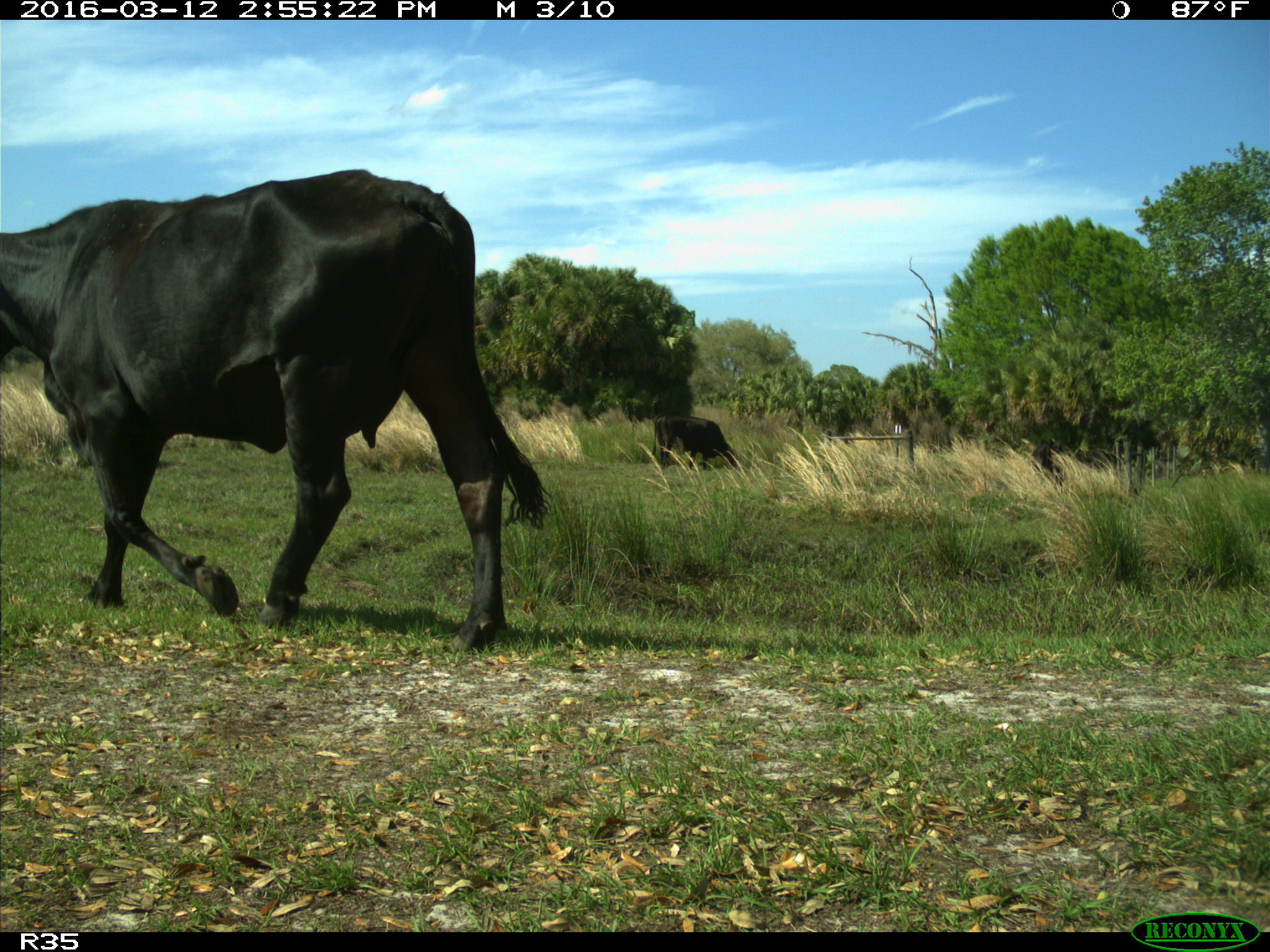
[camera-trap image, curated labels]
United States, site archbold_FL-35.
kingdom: Animalia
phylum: Chordata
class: Mammalia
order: Artiodactyla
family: Bovidae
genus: Bos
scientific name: Bos taurus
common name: domestic cow